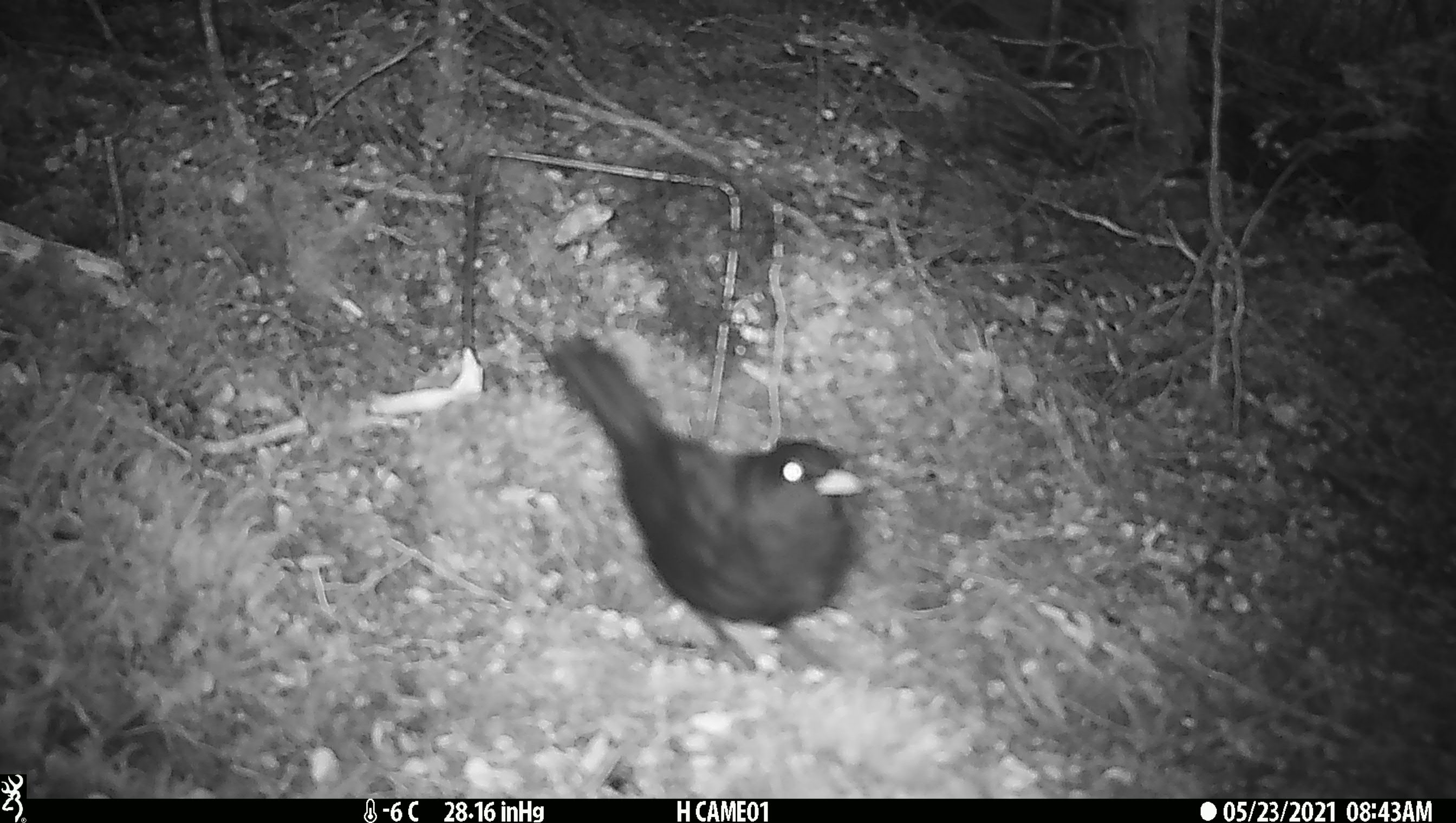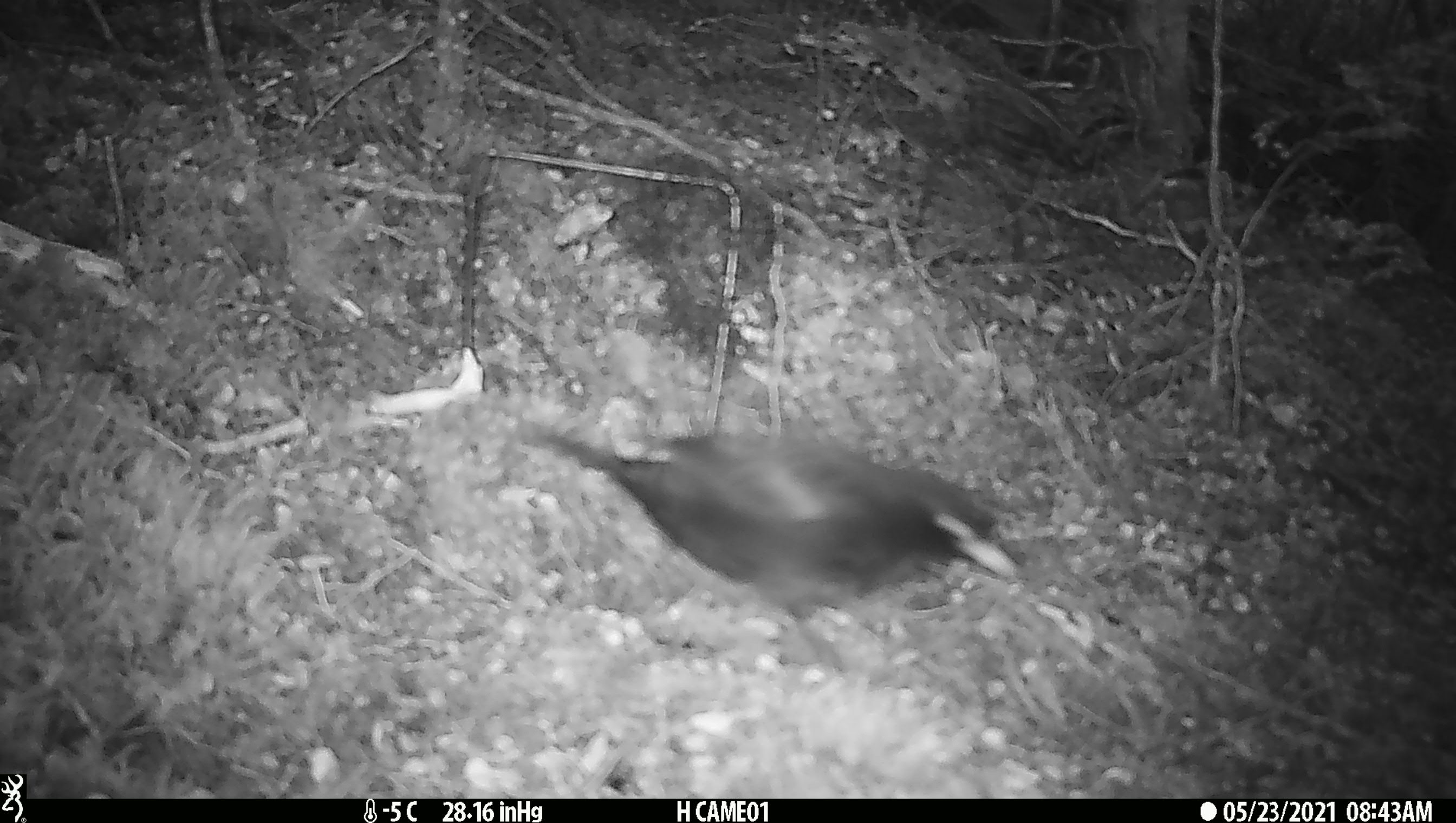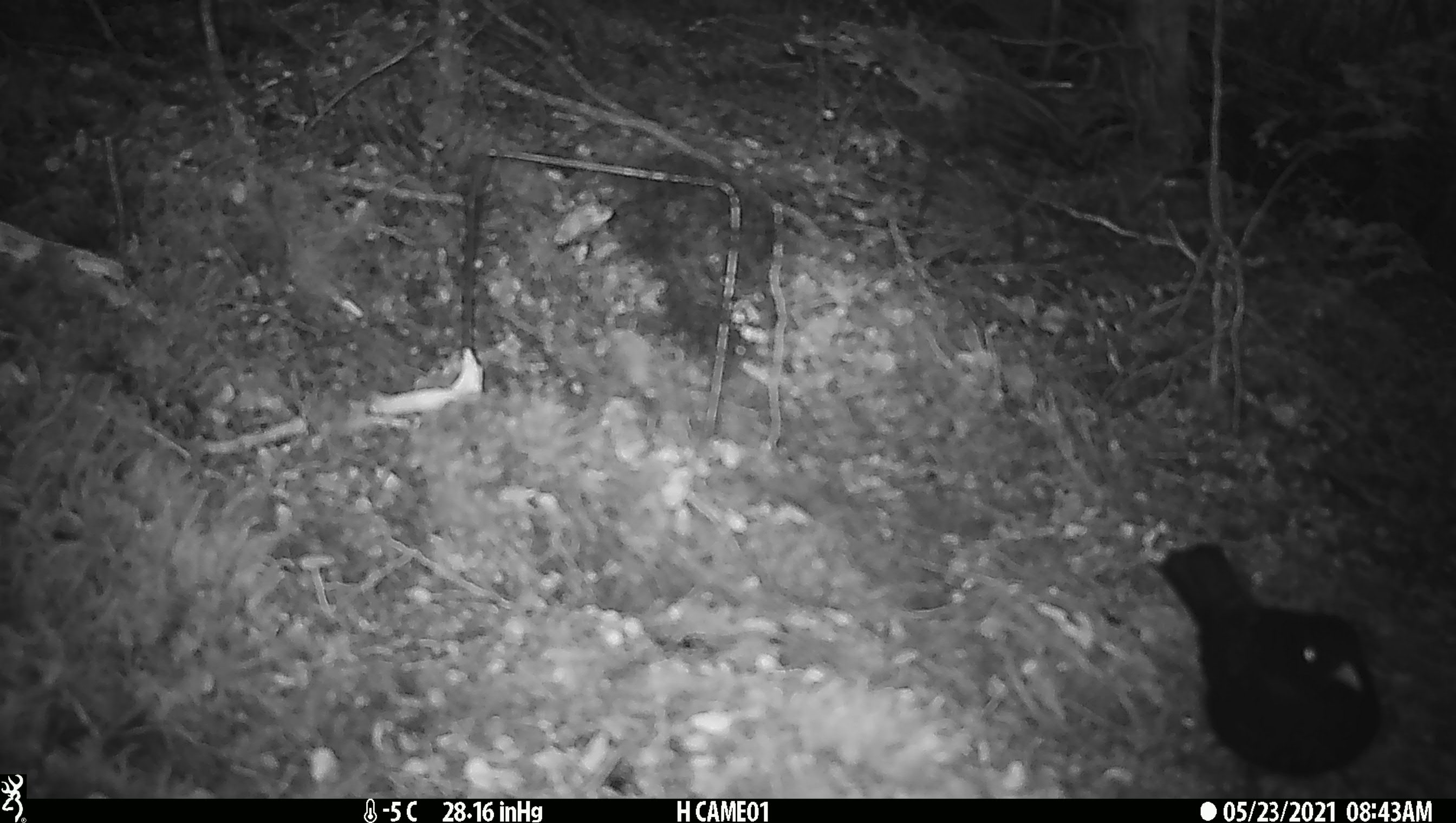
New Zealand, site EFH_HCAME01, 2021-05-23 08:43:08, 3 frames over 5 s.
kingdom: Animalia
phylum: Chordata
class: Aves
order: Passeriformes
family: Turdidae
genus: Turdus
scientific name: Turdus merula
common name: eurasian blackbird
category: blackbird